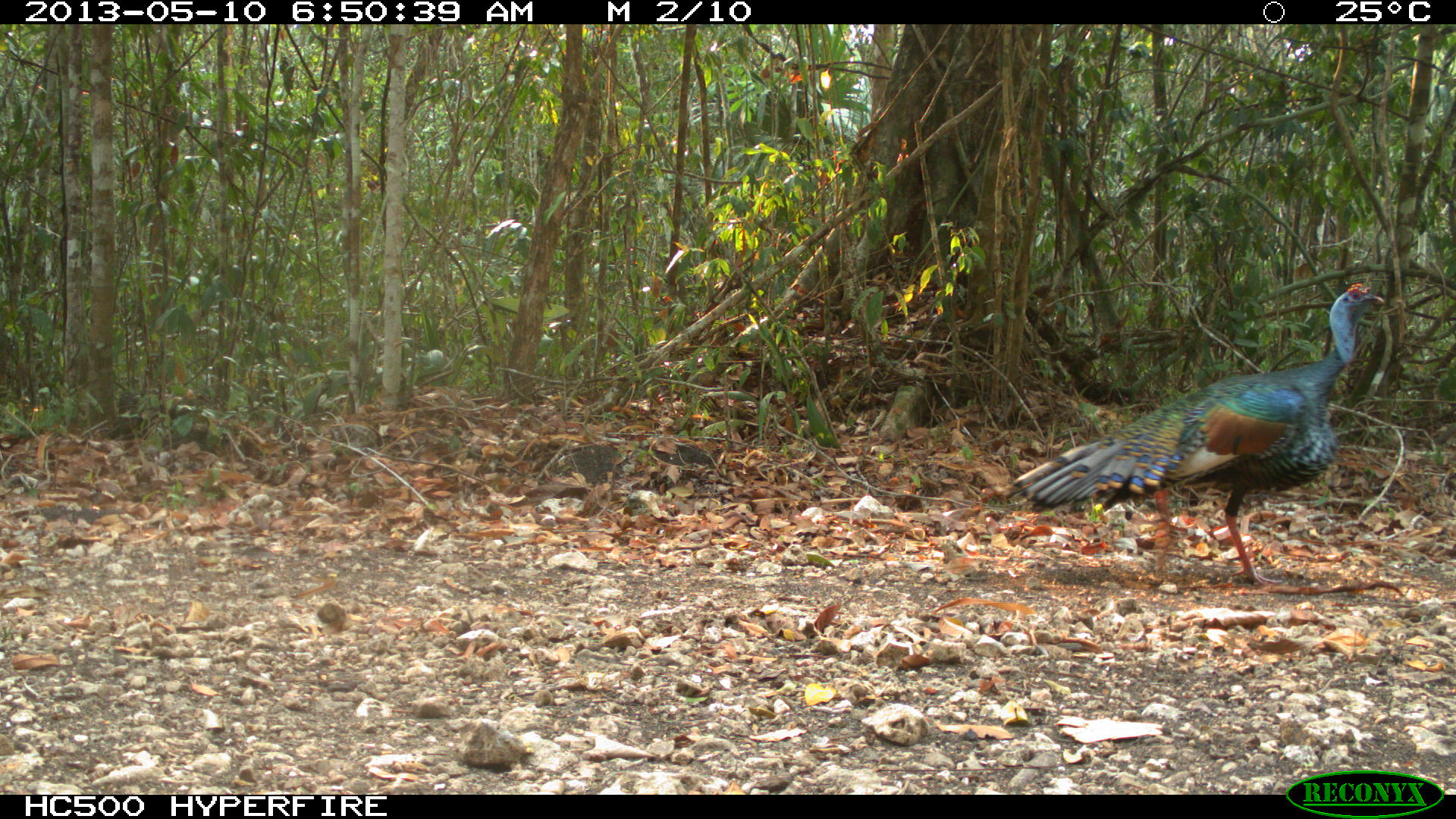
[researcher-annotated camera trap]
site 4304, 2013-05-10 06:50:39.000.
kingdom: Animalia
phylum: Chordata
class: Aves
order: Galliformes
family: Phasianidae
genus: Meleagris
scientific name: Meleagris ocellata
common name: ocellated turkey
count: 1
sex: male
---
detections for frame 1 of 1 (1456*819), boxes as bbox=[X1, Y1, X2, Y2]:
meleagris ocellata: bbox=[1002, 281, 1386, 586]